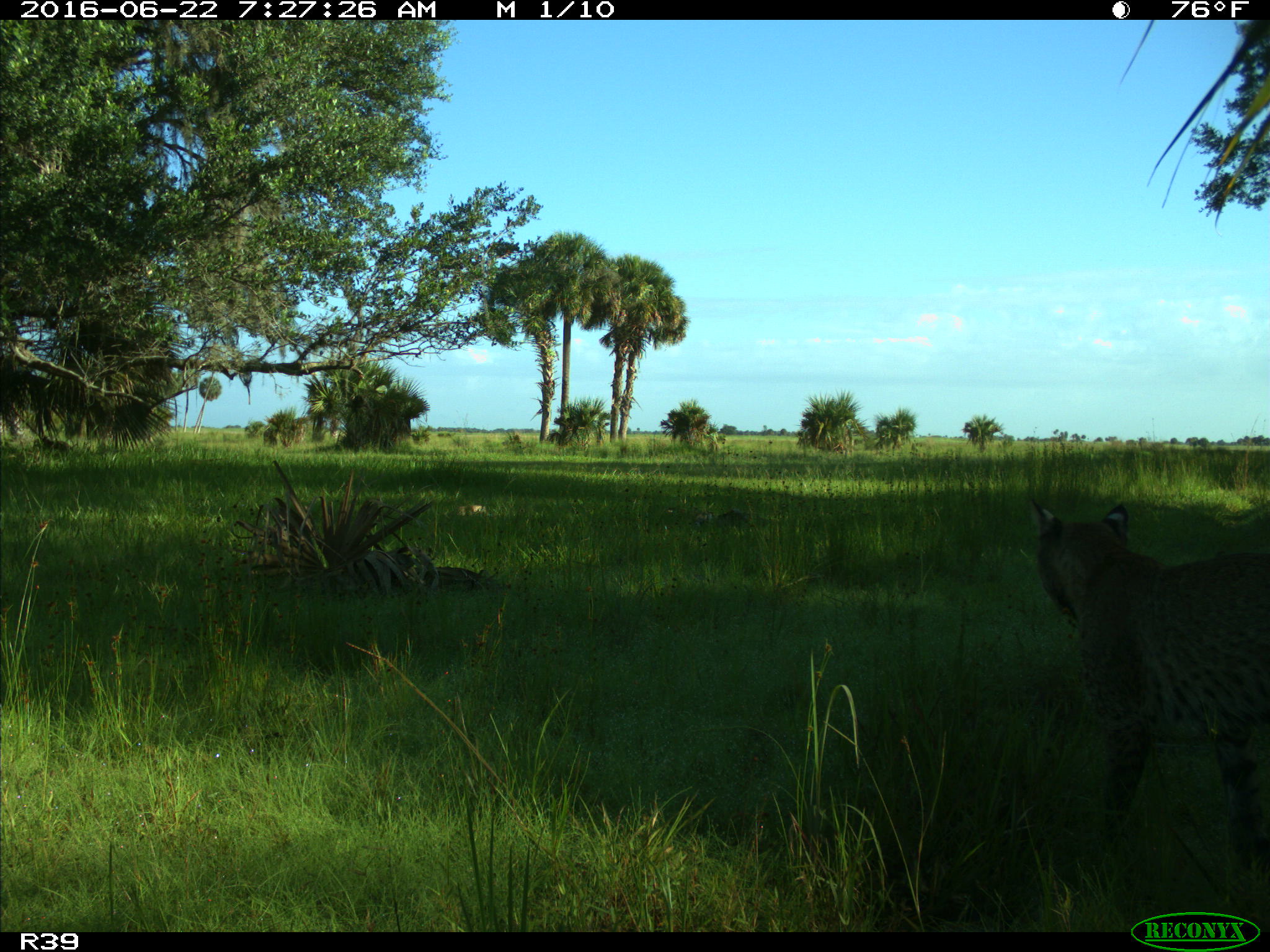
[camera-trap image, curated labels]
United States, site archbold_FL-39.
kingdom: Animalia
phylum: Chordata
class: Mammalia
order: Carnivora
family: Felidae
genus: Lynx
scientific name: Lynx rufus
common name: bobcat